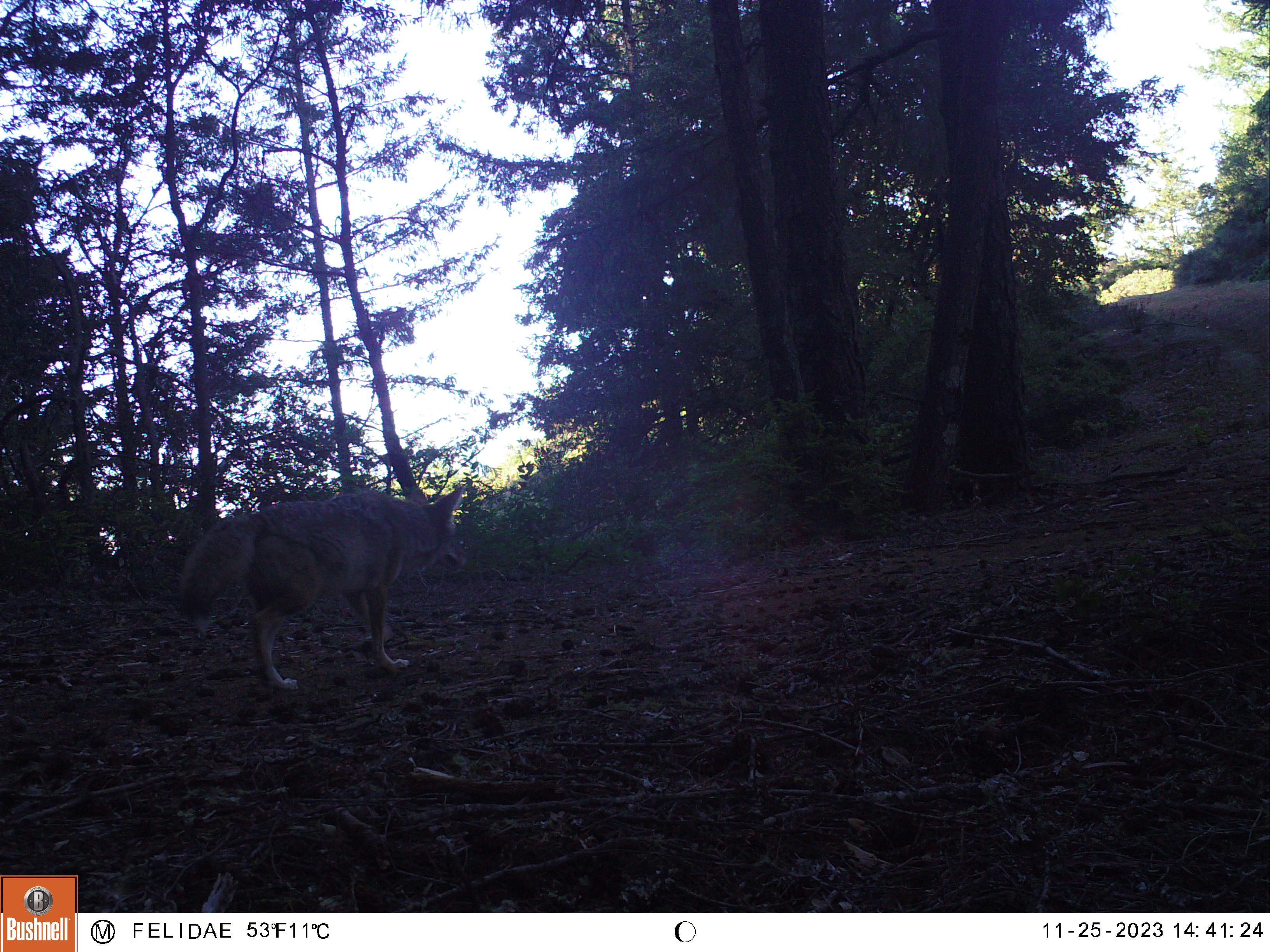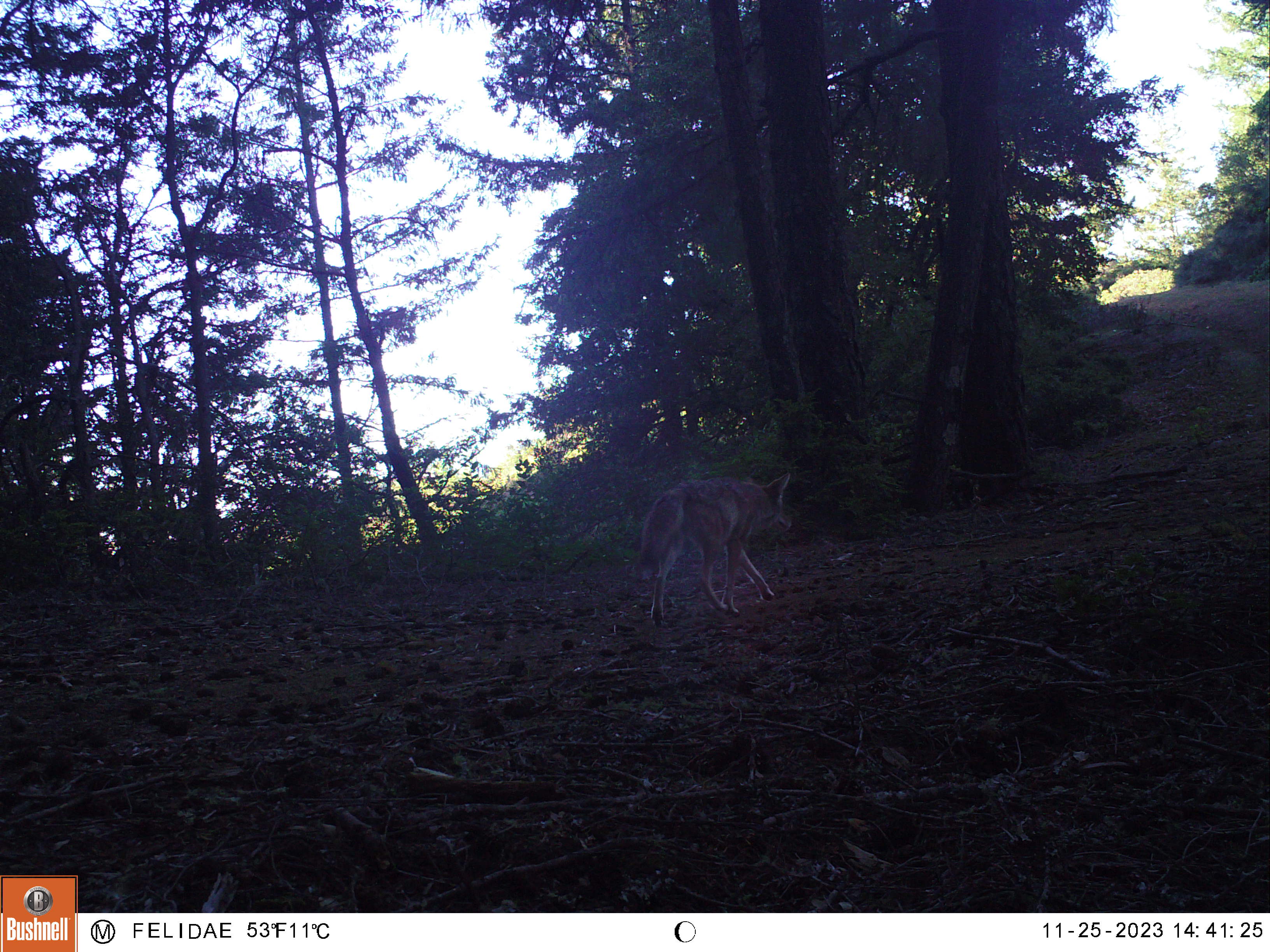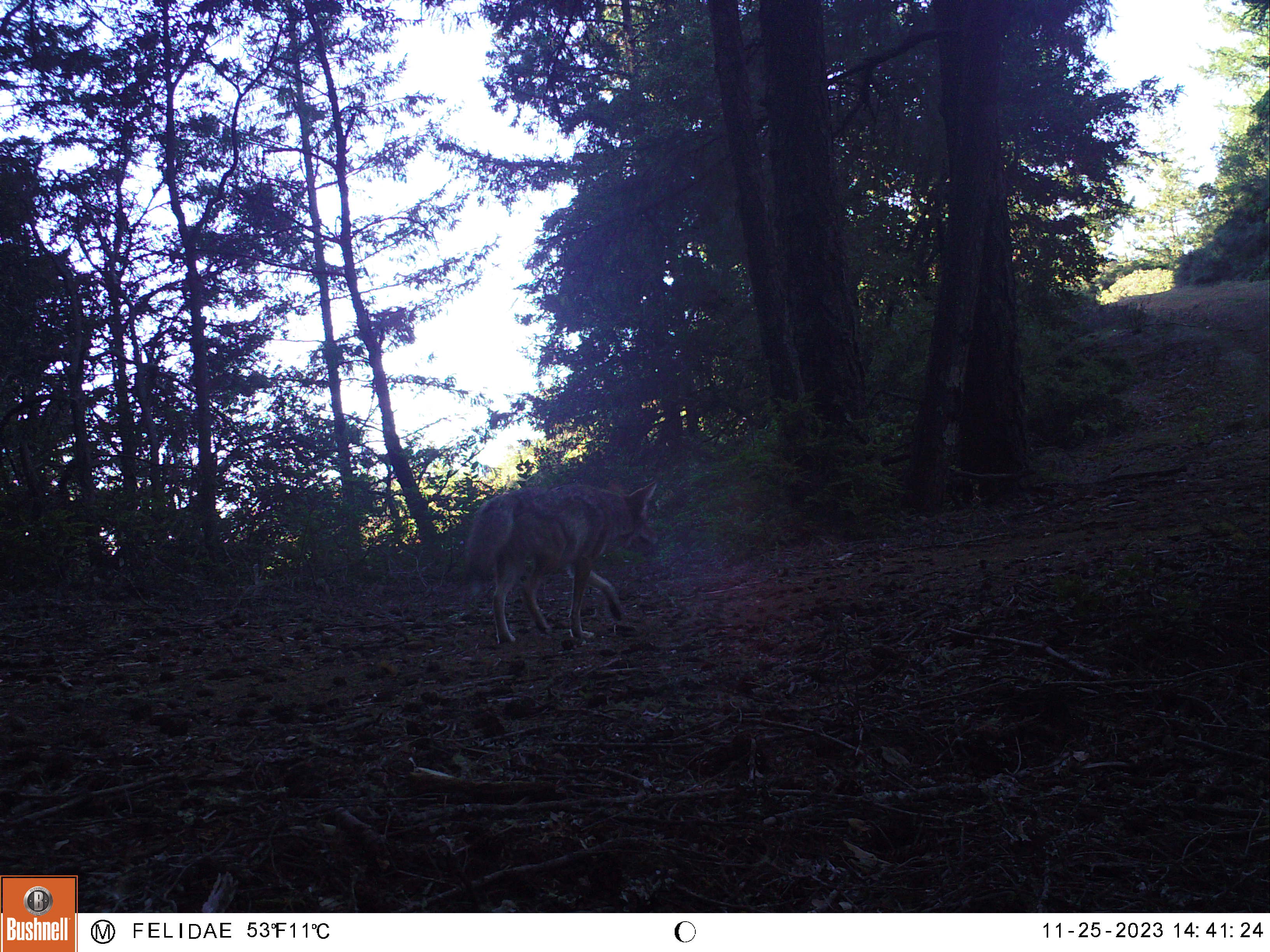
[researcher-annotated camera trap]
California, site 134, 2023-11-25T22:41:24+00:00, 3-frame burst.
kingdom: Animalia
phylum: Chordata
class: Mammalia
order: Carnivora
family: Canidae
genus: Canis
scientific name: Canis latrans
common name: coyote